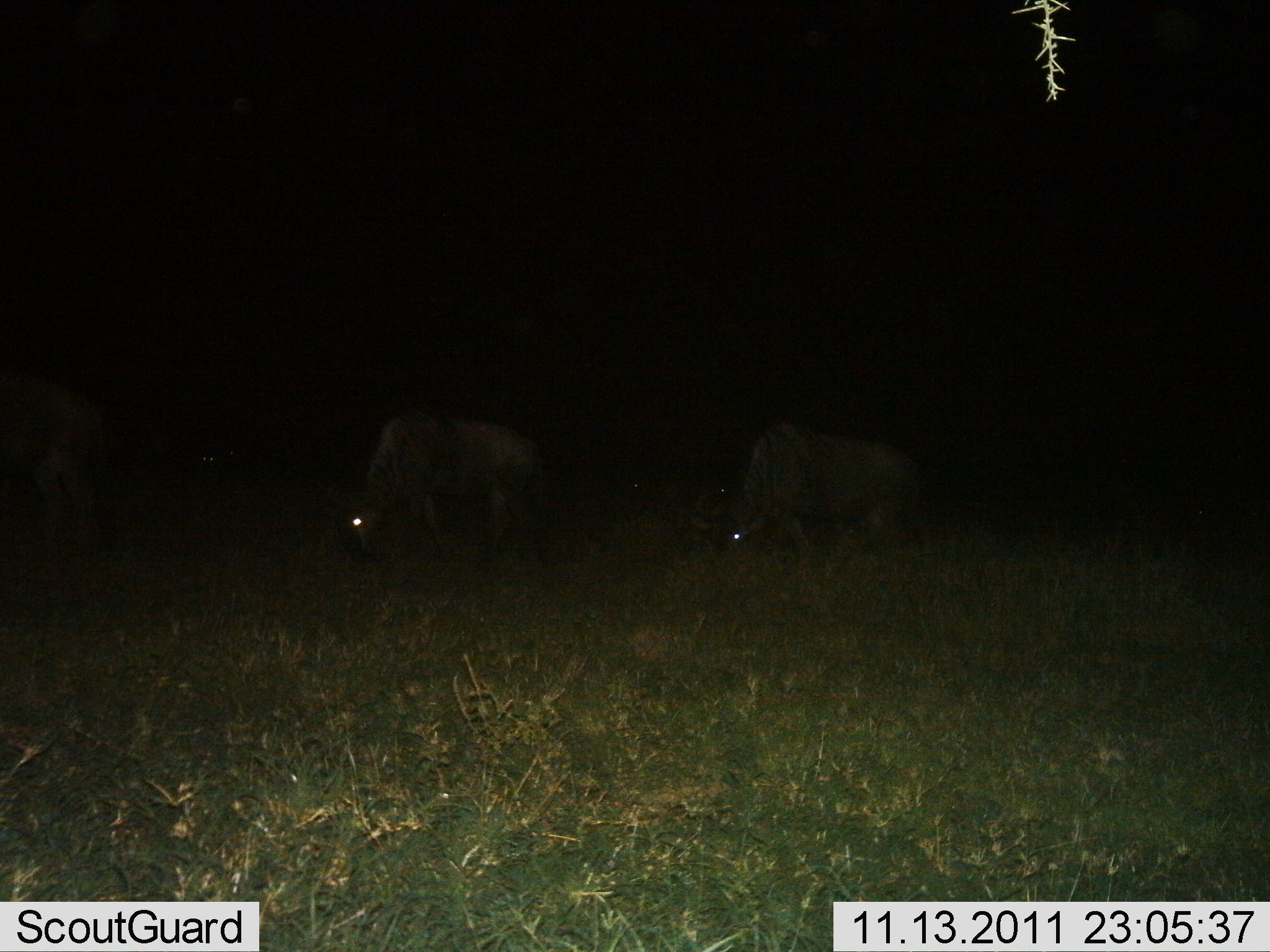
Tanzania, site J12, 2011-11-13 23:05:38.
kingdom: Animalia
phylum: Chordata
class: Mammalia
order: Artiodactyla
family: Bovidae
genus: Connochaetes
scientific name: Connochaetes taurinus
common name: blue wildebeest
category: wildebeest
Wildebeest (blue wildebeest) (Connochaetes taurinus), count 2. Behavior (volunteer vote fractions): standing 25%, resting 0%, moving 0%, interacting 0%. Young present (vote fraction): 0%. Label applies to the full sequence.